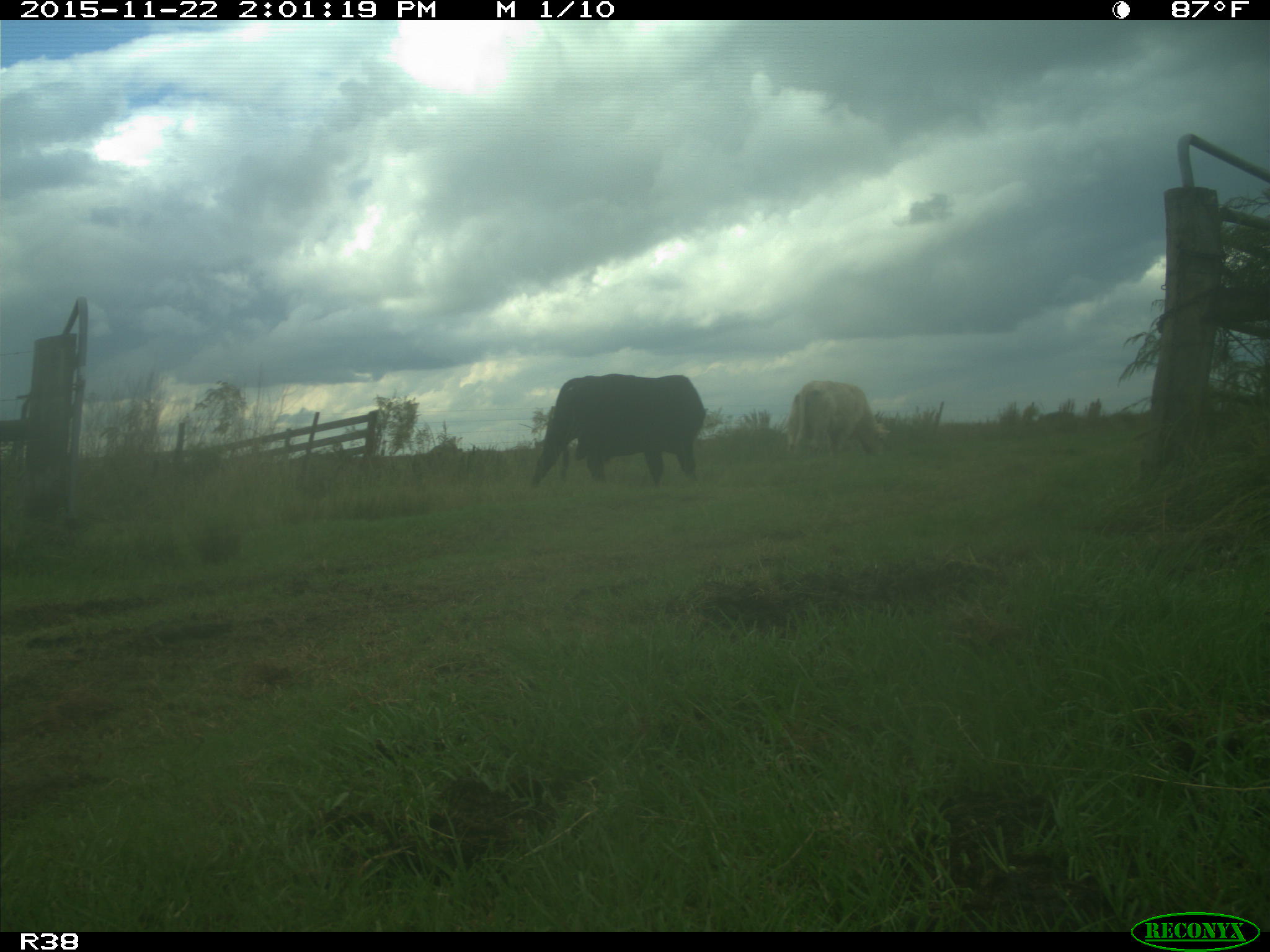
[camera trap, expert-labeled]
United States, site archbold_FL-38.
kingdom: Animalia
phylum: Chordata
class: Mammalia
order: Artiodactyla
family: Bovidae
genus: Bos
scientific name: Bos taurus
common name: domestic cow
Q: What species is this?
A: Bos taurus (domestic cow).